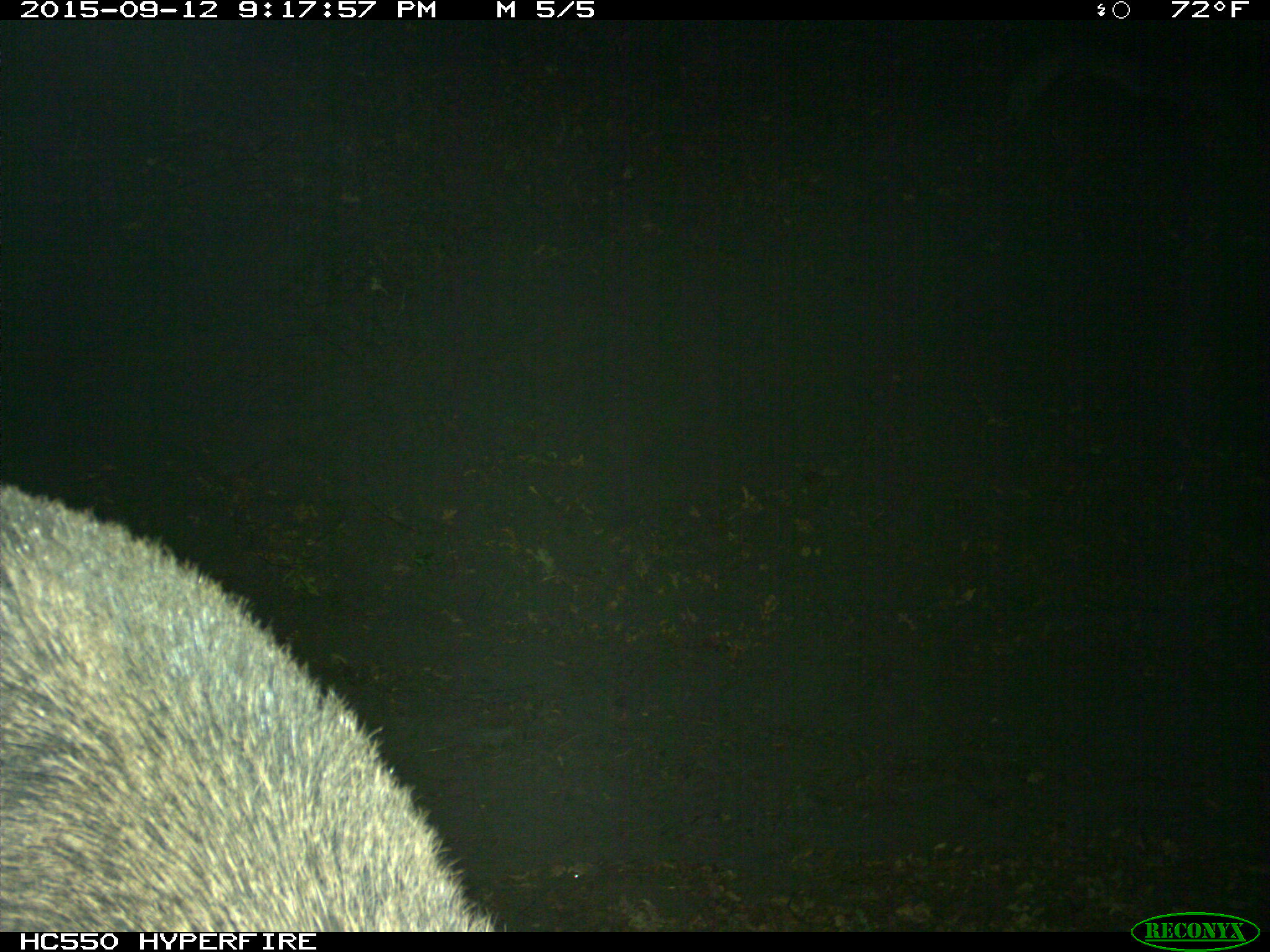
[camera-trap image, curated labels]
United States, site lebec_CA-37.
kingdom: Animalia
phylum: Chordata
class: Mammalia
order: Artiodactyla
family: Suidae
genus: Sus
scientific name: Sus scrofa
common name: wild boar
Sus scrofa (wild boar).